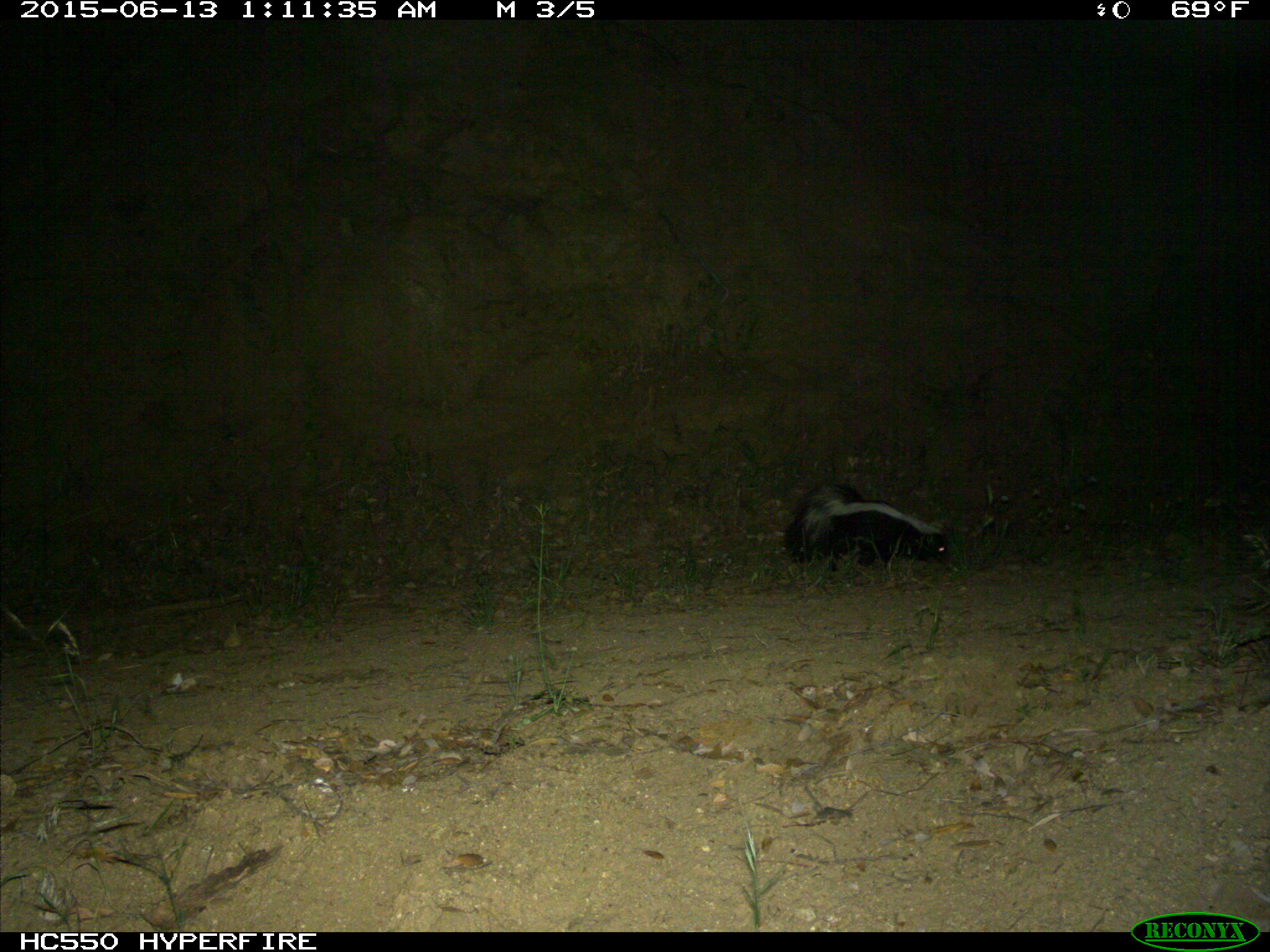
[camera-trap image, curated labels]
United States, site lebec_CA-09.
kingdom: Animalia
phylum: Chordata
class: Mammalia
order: Carnivora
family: Mephitidae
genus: Mephitis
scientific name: Mephitis mephitis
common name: striped skunk